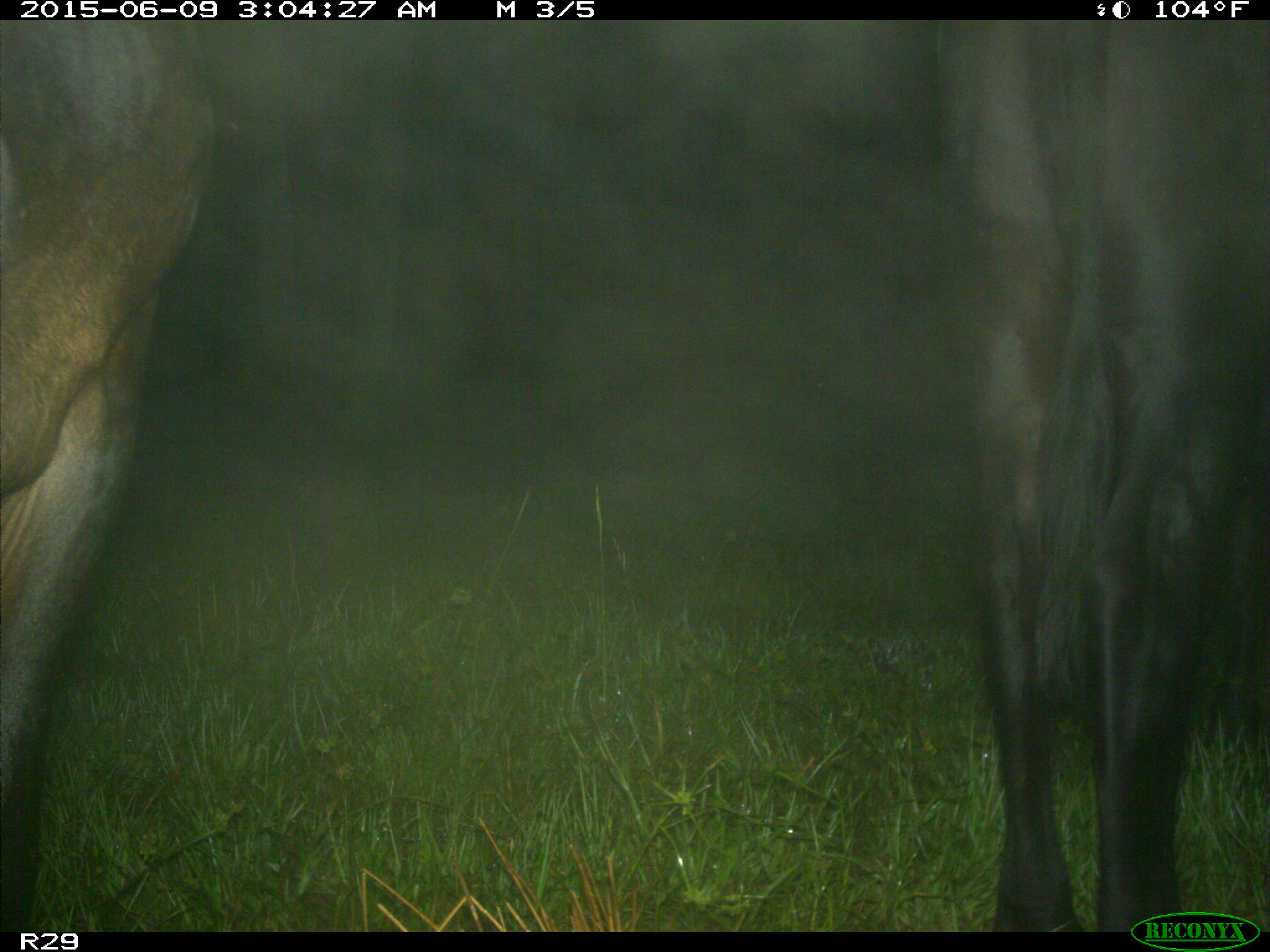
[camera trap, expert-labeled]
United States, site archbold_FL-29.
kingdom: Animalia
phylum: Chordata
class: Mammalia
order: Artiodactyla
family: Bovidae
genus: Bos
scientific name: Bos taurus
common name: domestic cow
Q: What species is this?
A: Bos taurus (domestic cow).